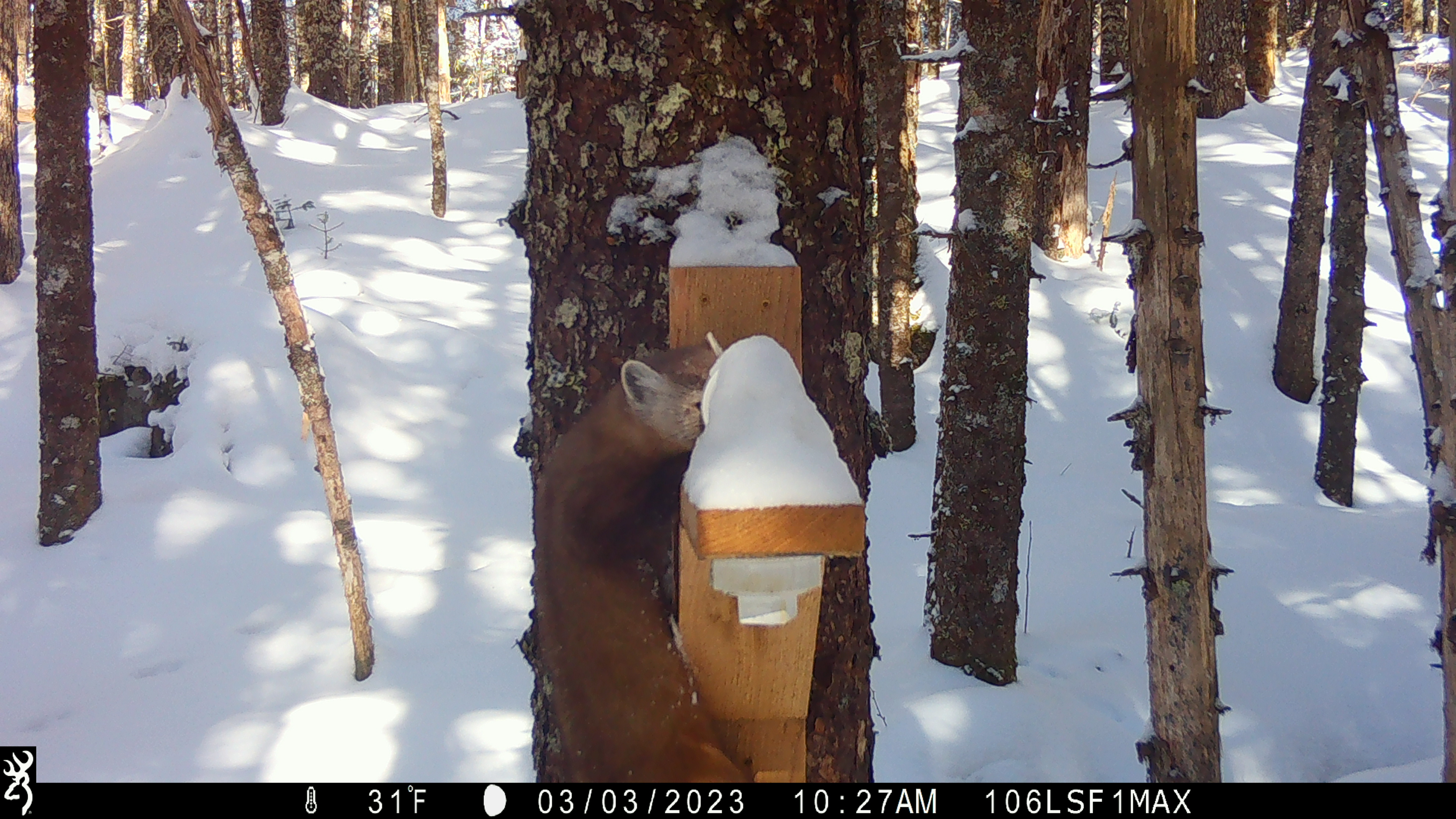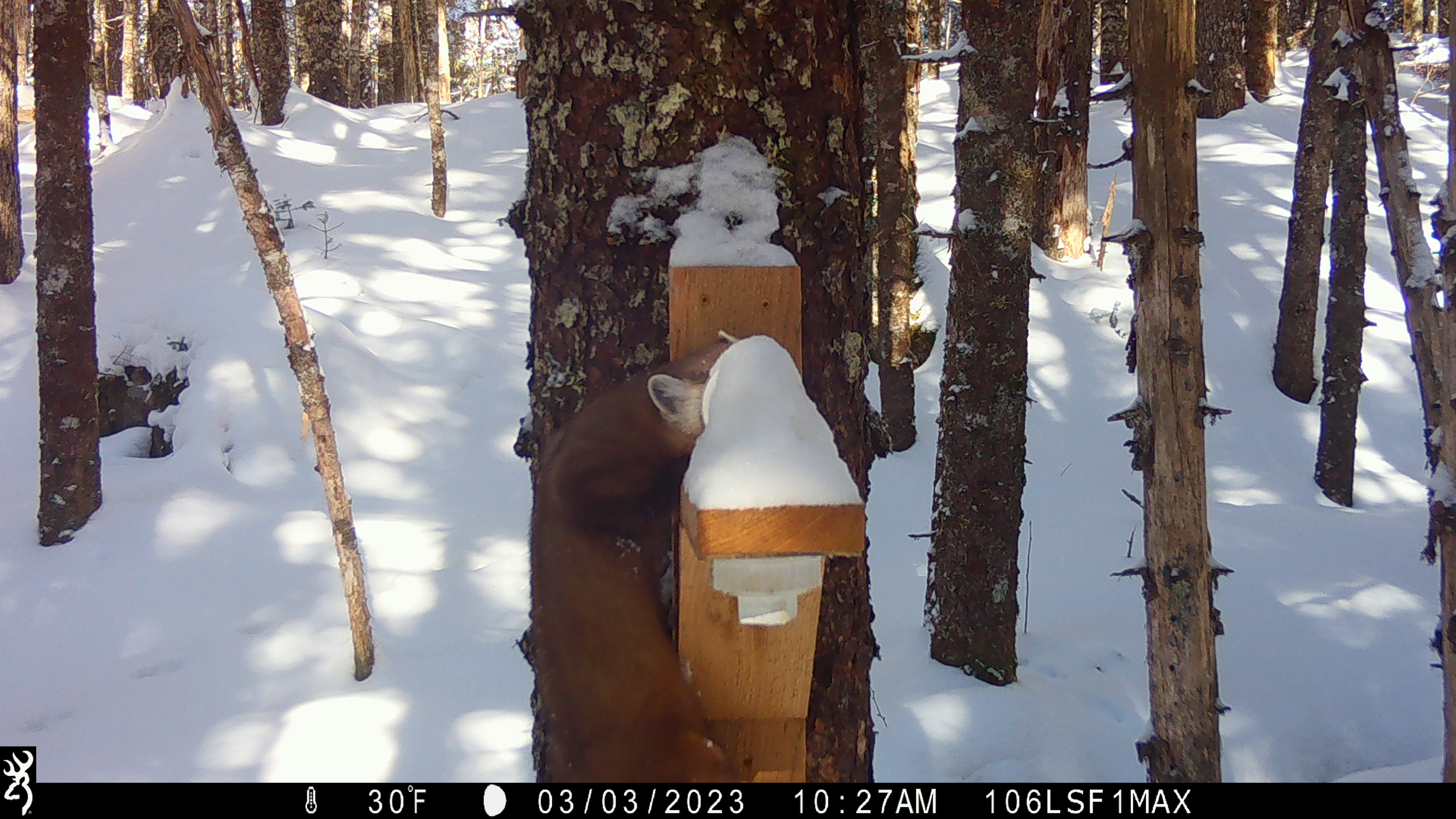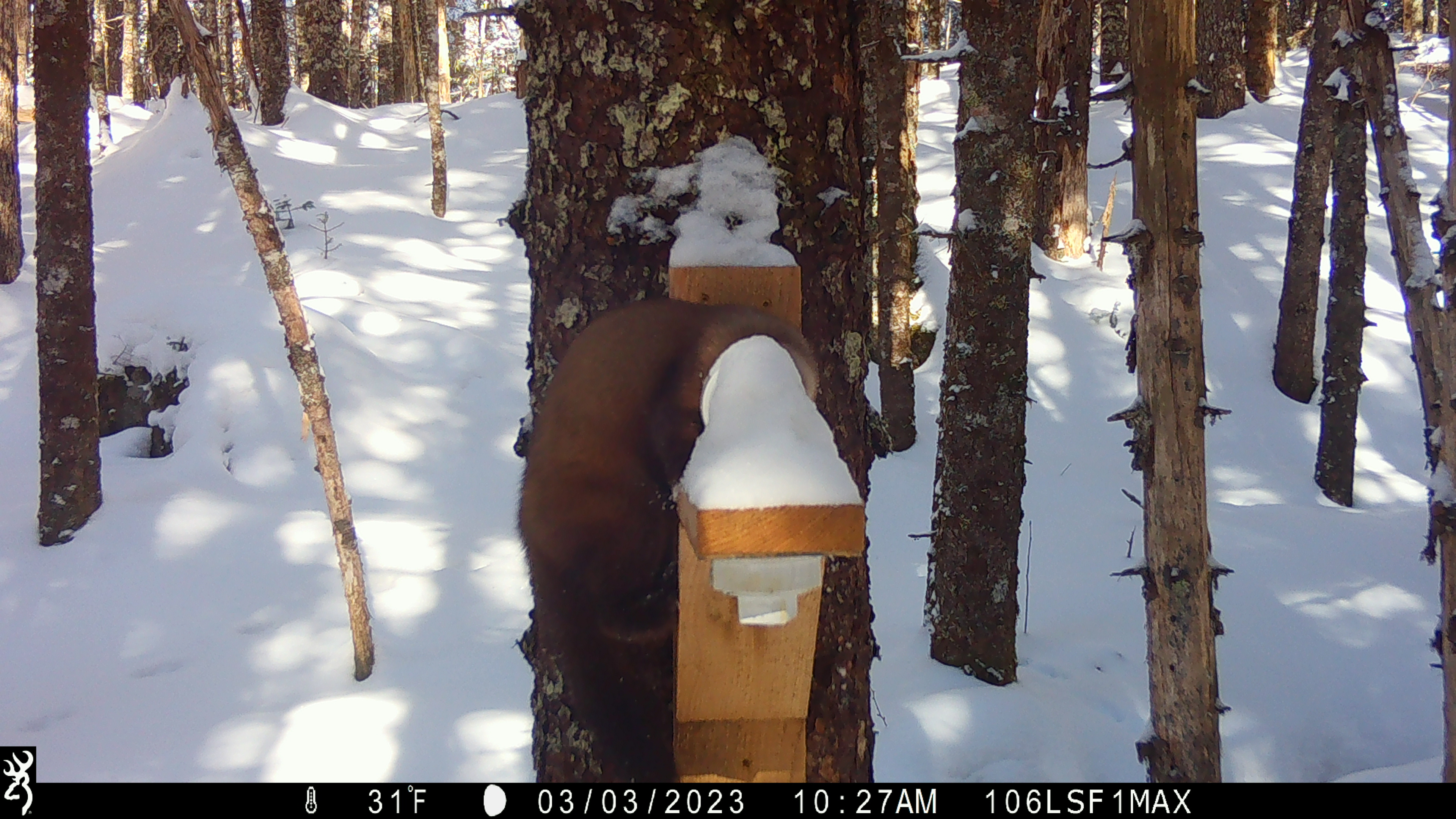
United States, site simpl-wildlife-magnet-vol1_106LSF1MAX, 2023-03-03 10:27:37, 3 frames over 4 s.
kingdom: Animalia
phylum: Chordata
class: Mammalia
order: Carnivora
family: Mustelidae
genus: Martes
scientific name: Martes americana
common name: american marten